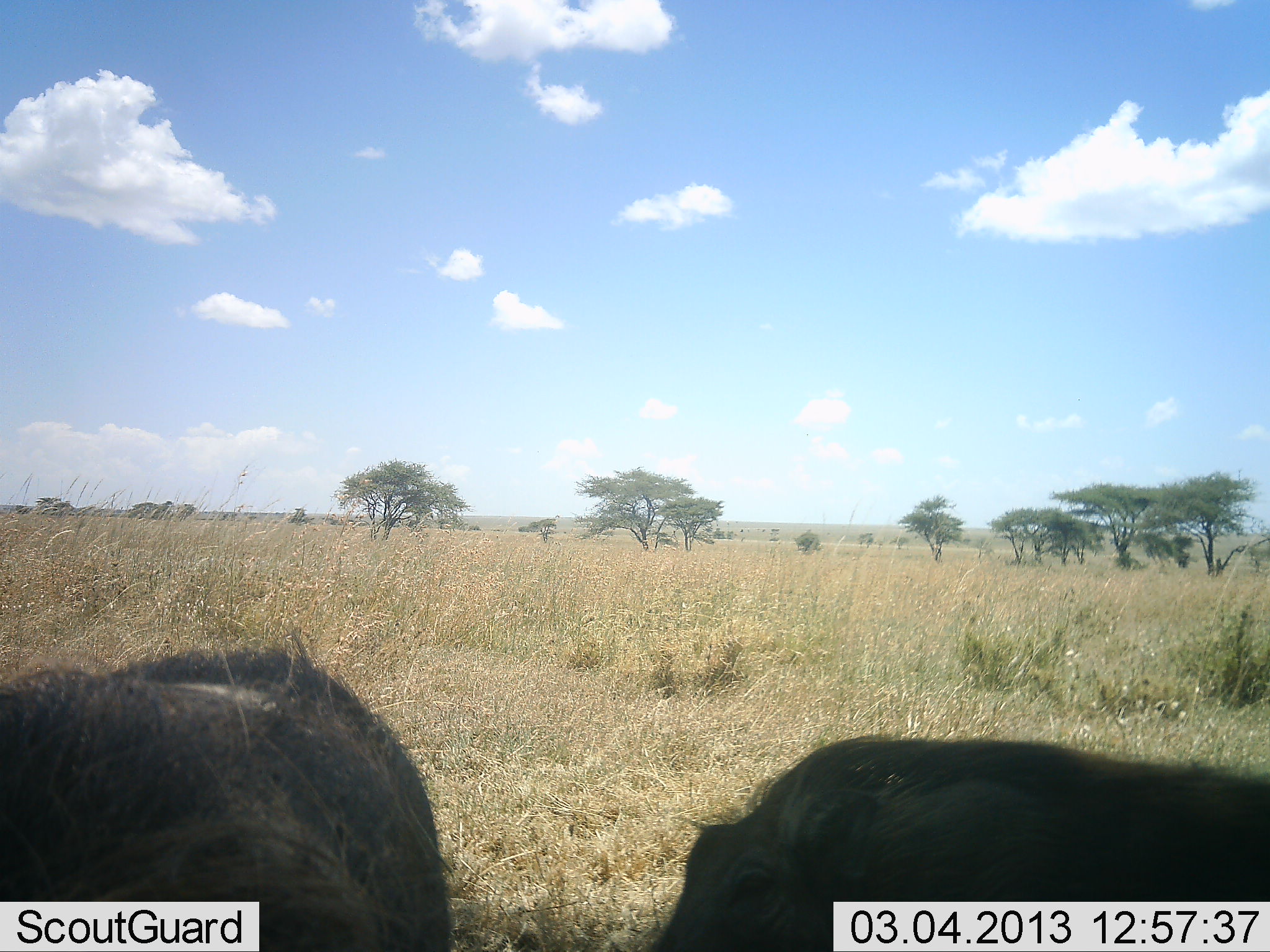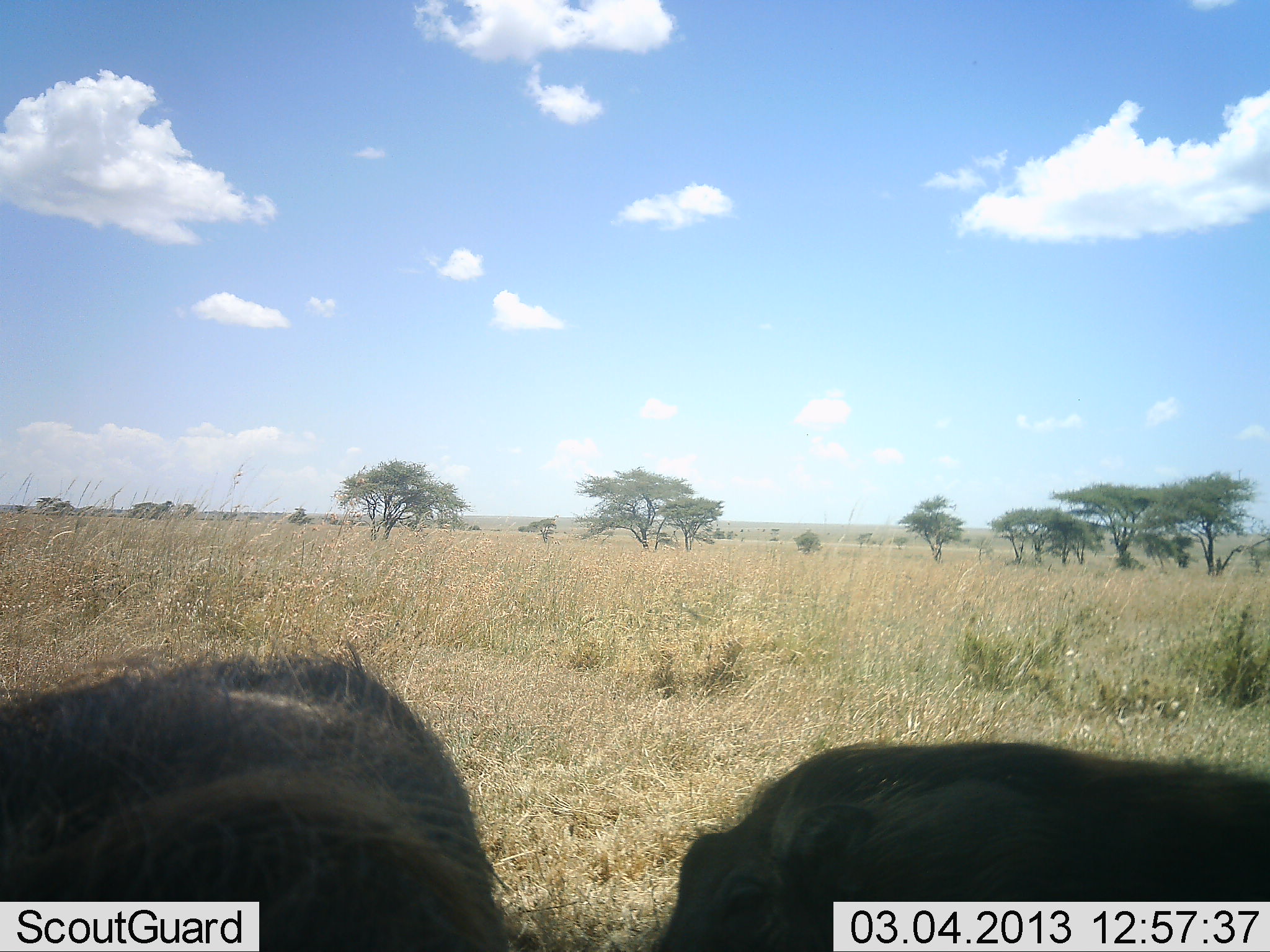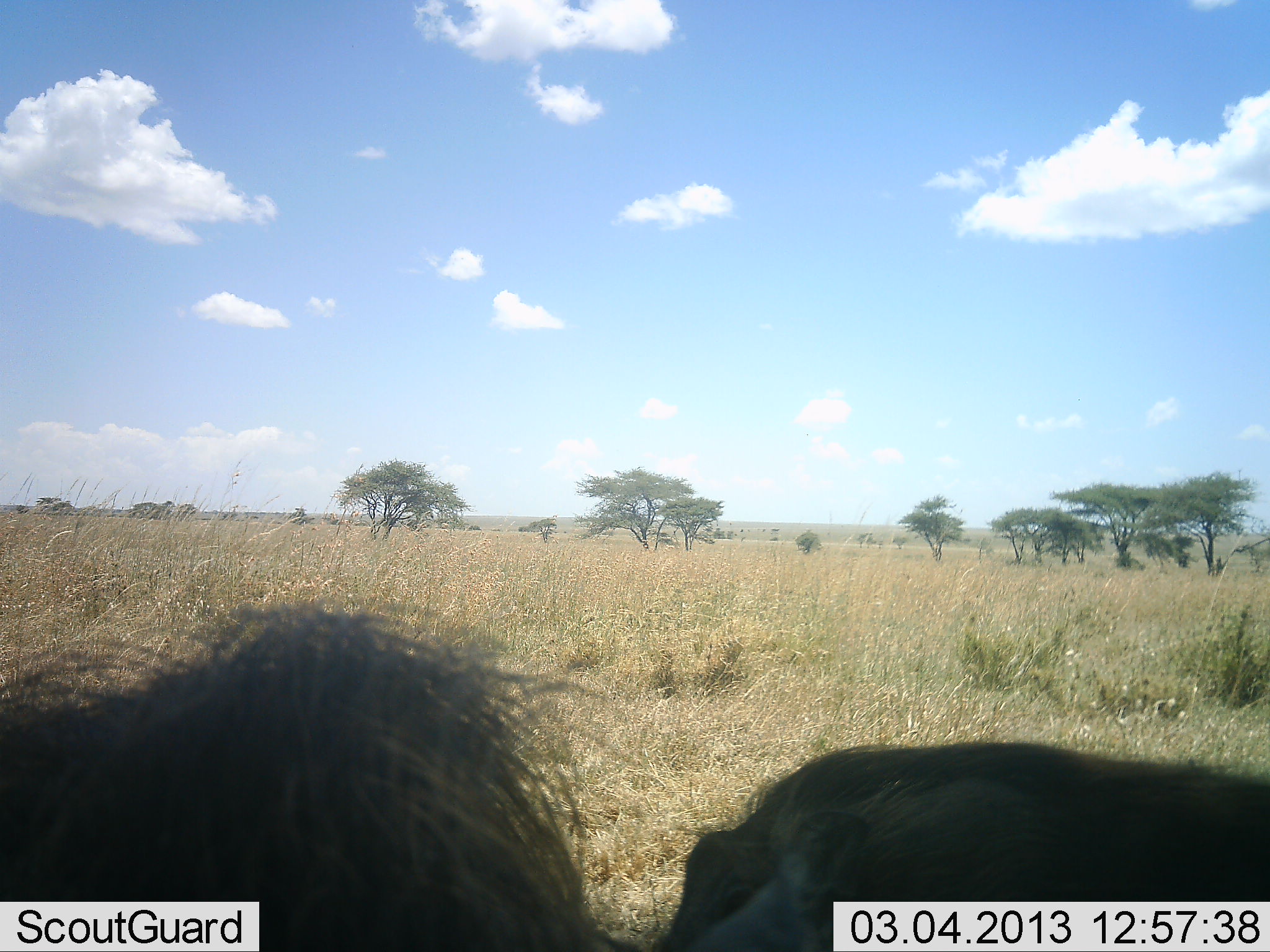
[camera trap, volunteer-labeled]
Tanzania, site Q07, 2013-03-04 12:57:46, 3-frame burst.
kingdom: Animalia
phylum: Chordata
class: Mammalia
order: Artiodactyla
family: Suidae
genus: Phacochoerus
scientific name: Phacochoerus africanus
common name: warthog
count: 2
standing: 65%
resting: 10%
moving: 10%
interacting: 0%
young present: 0%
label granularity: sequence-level